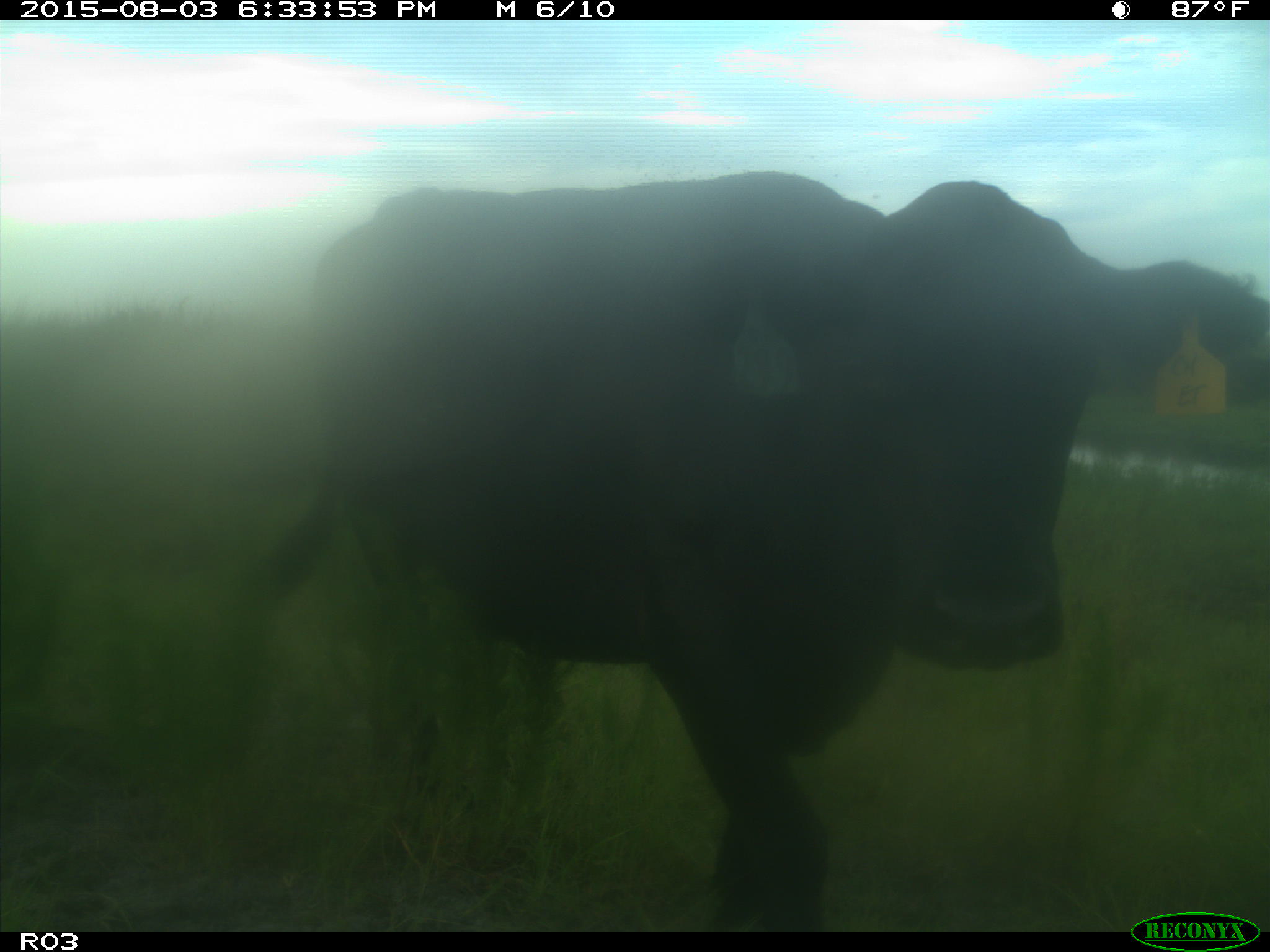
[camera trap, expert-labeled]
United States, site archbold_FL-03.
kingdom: Animalia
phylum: Chordata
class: Mammalia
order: Artiodactyla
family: Bovidae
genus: Bos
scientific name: Bos taurus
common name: domestic cow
Bos taurus (domestic cow).